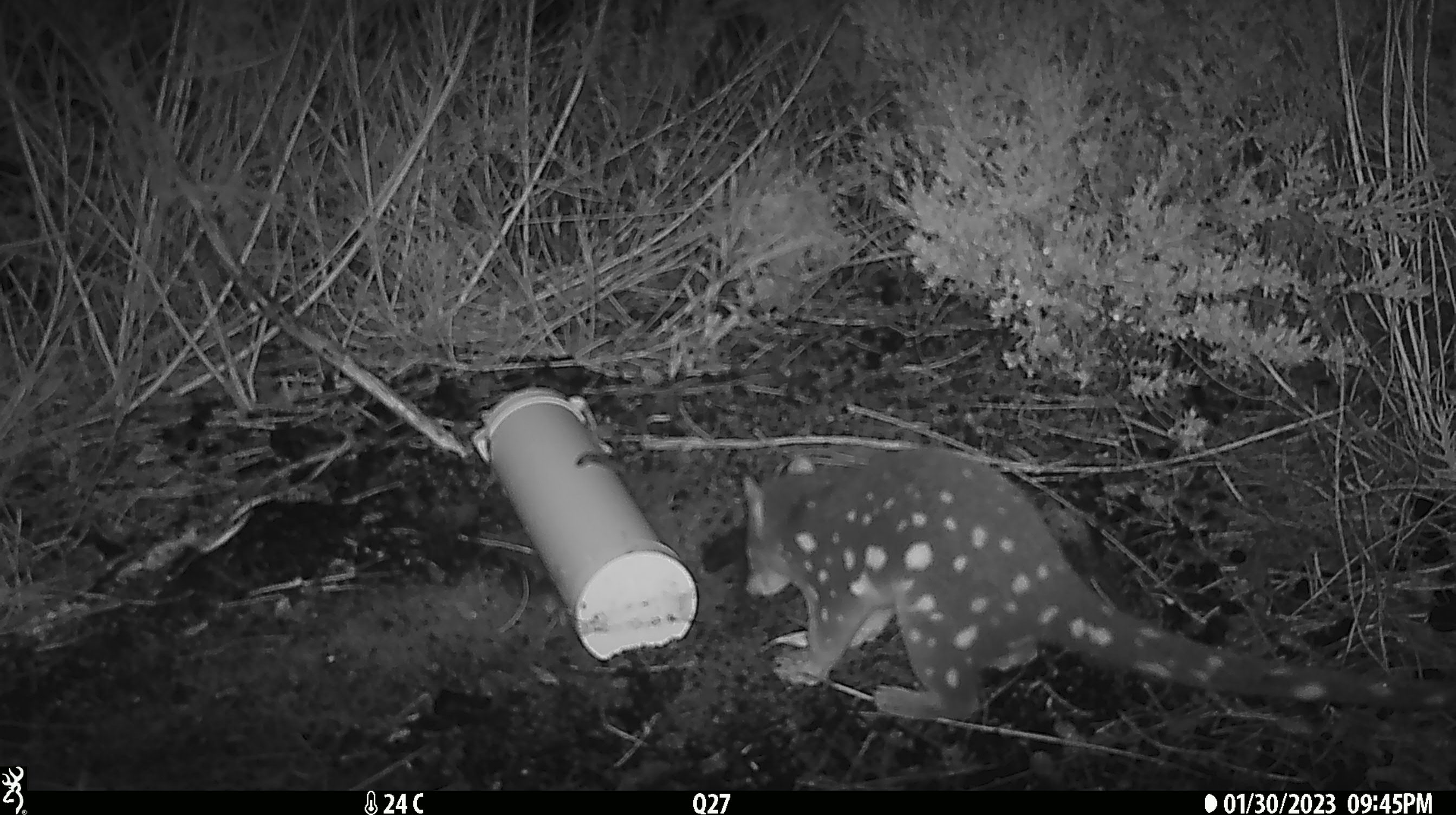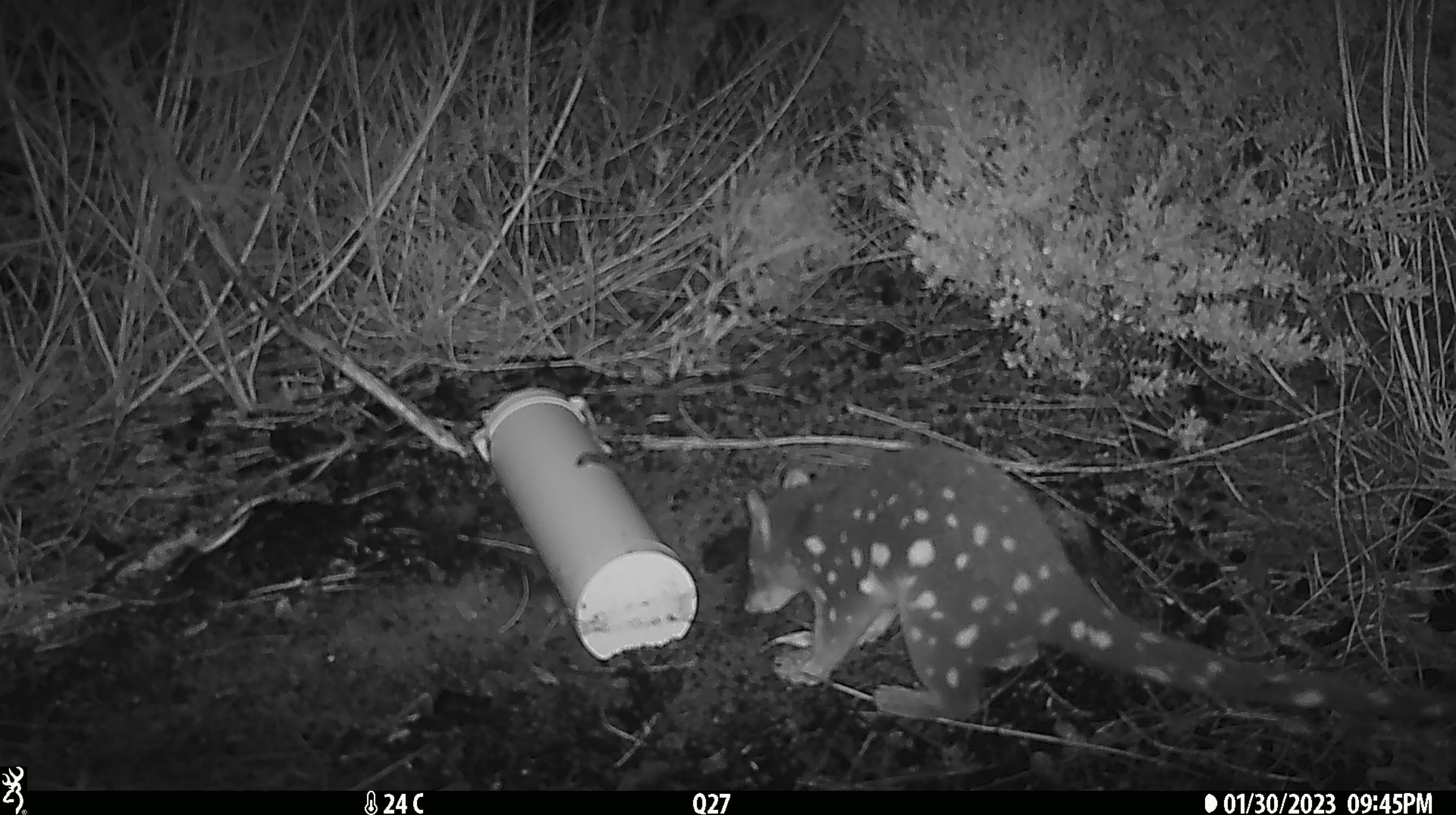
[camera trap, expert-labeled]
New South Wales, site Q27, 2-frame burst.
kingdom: Animalia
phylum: Chordata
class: Mammalia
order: Dasyuromorphia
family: Dasyuridae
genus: Dasyurus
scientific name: Dasyurus maculatus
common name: spotted-tailed quoll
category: quoll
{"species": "quoll (spotted-tailed quoll) (Dasyurus maculatus)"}